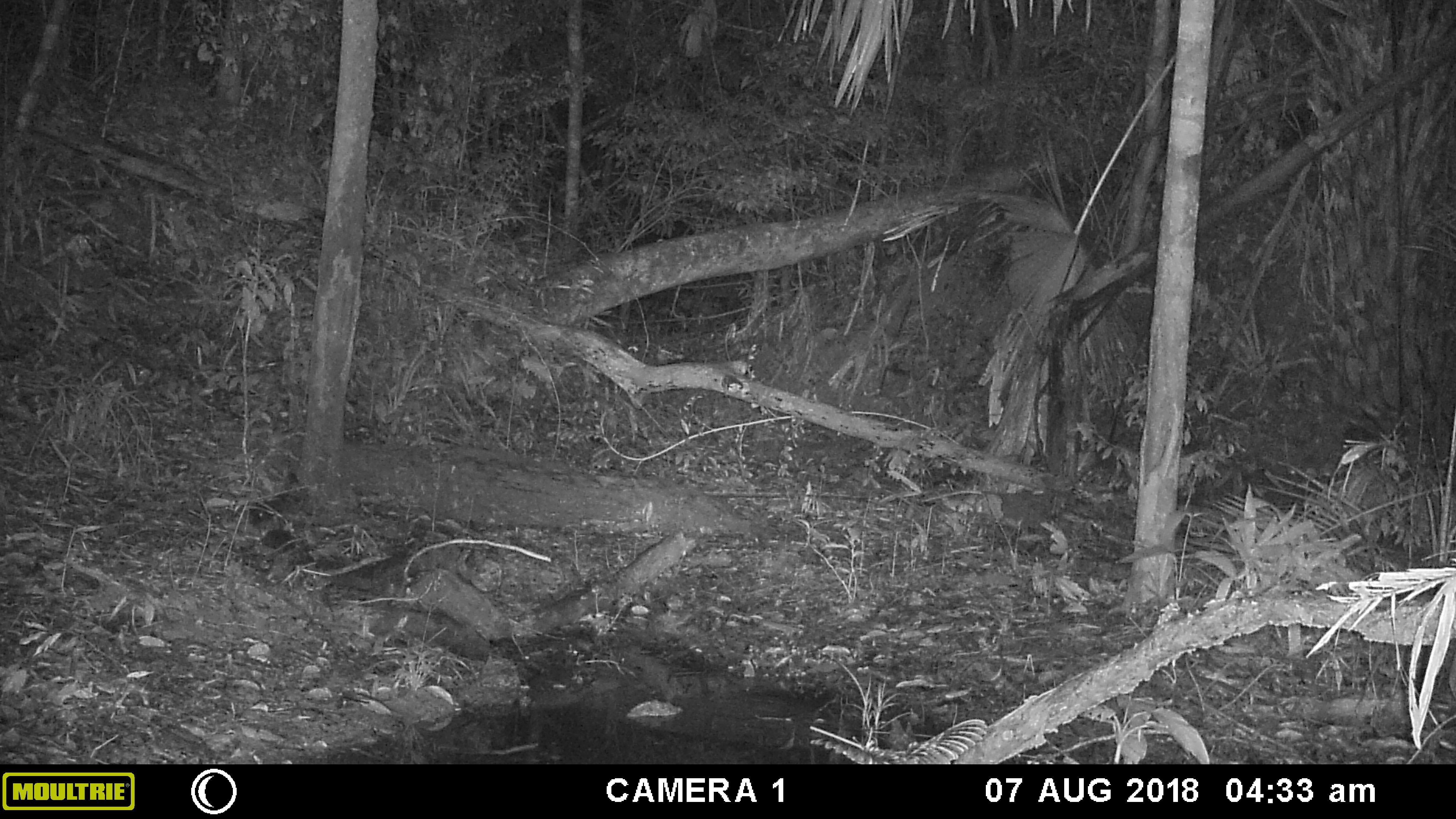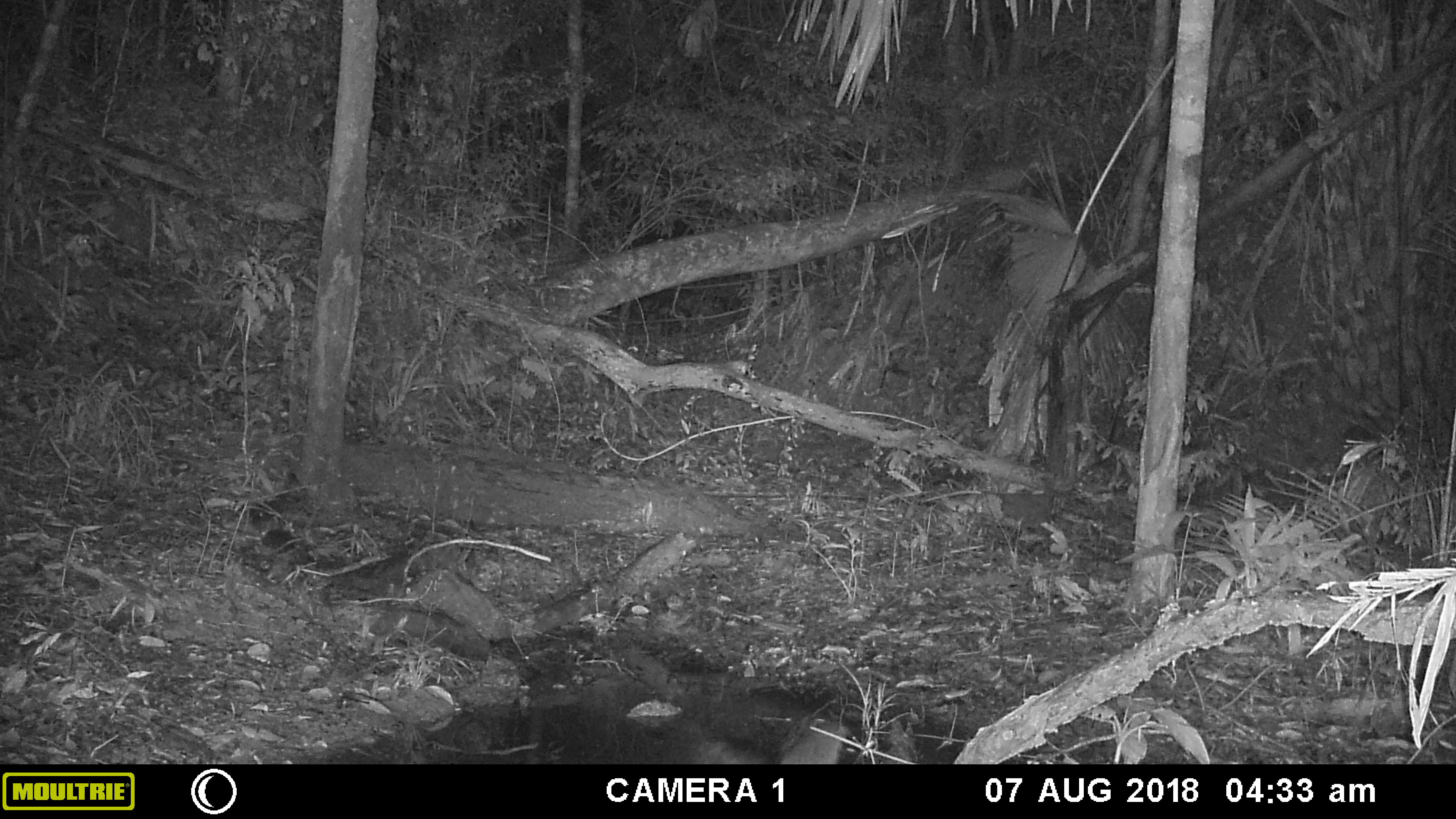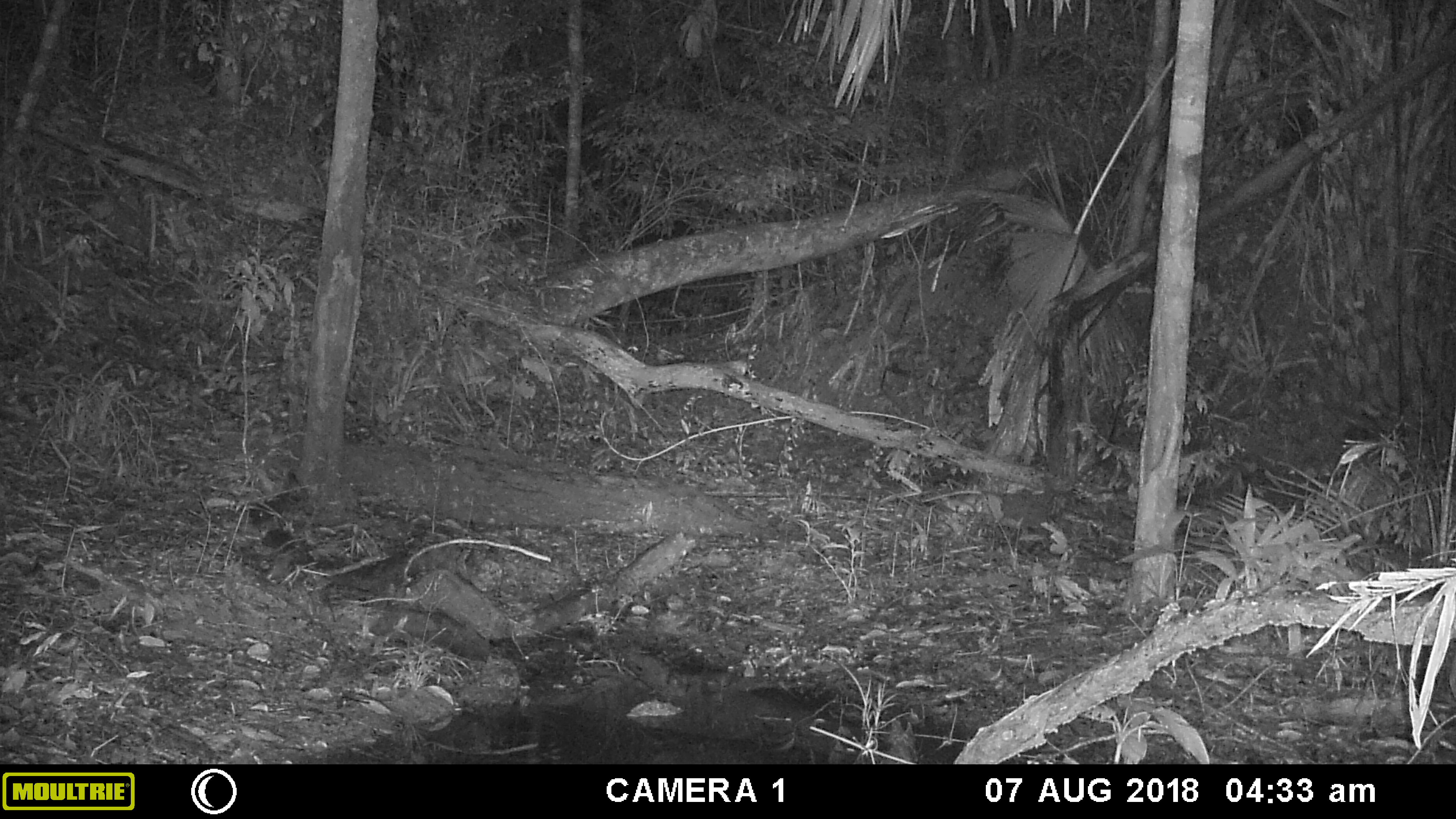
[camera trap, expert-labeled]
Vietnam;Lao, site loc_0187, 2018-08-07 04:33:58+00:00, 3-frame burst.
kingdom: Animalia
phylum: Chordata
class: Aves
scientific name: Aves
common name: bird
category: unidentified bird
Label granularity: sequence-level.